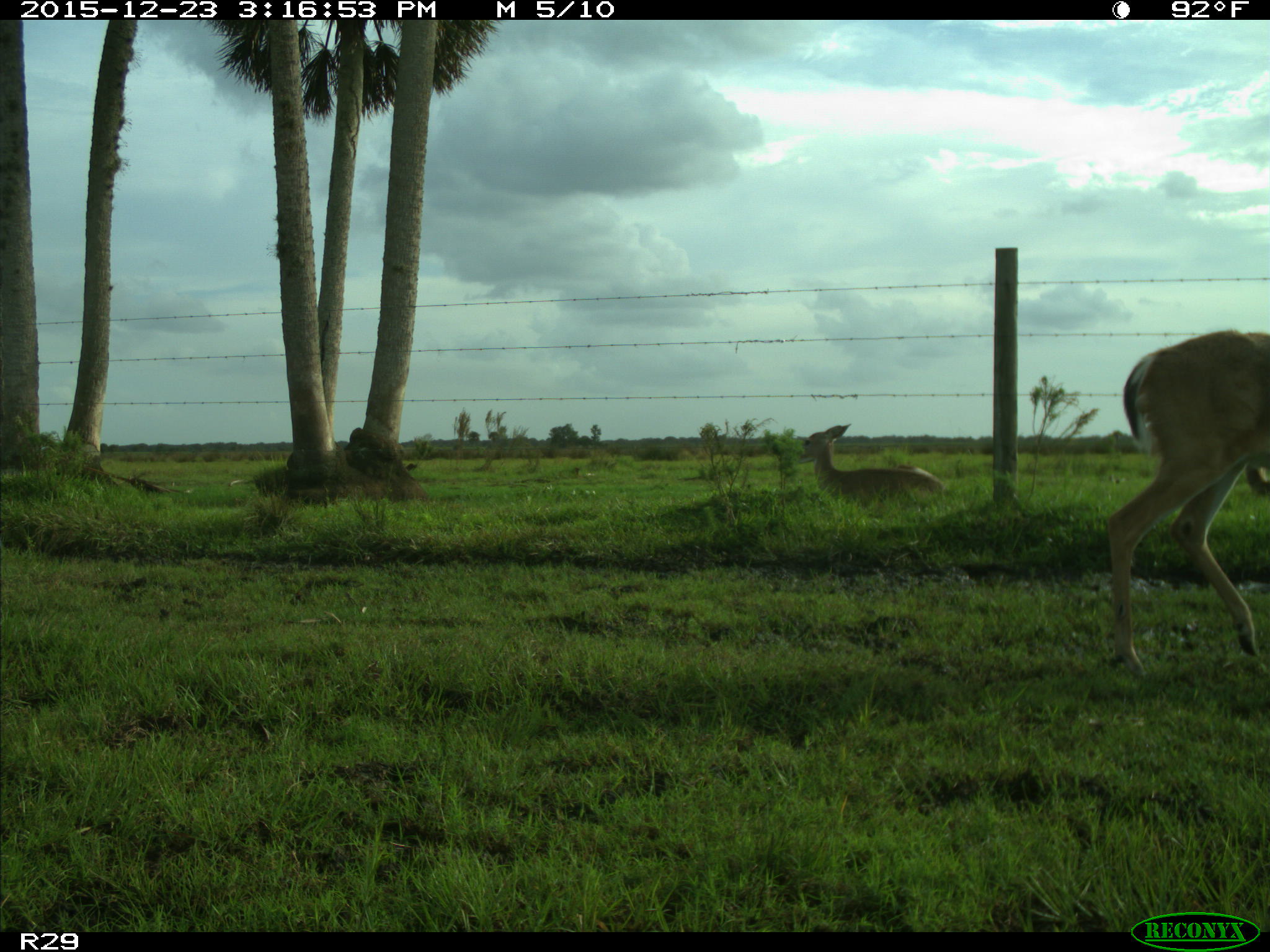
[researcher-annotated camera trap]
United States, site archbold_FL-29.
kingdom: Animalia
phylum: Chordata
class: Mammalia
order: Artiodactyla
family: Cervidae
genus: Odocoileus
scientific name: Odocoileus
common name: deer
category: unidentified deer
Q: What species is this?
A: Unidentified deer (deer) (Odocoileus).